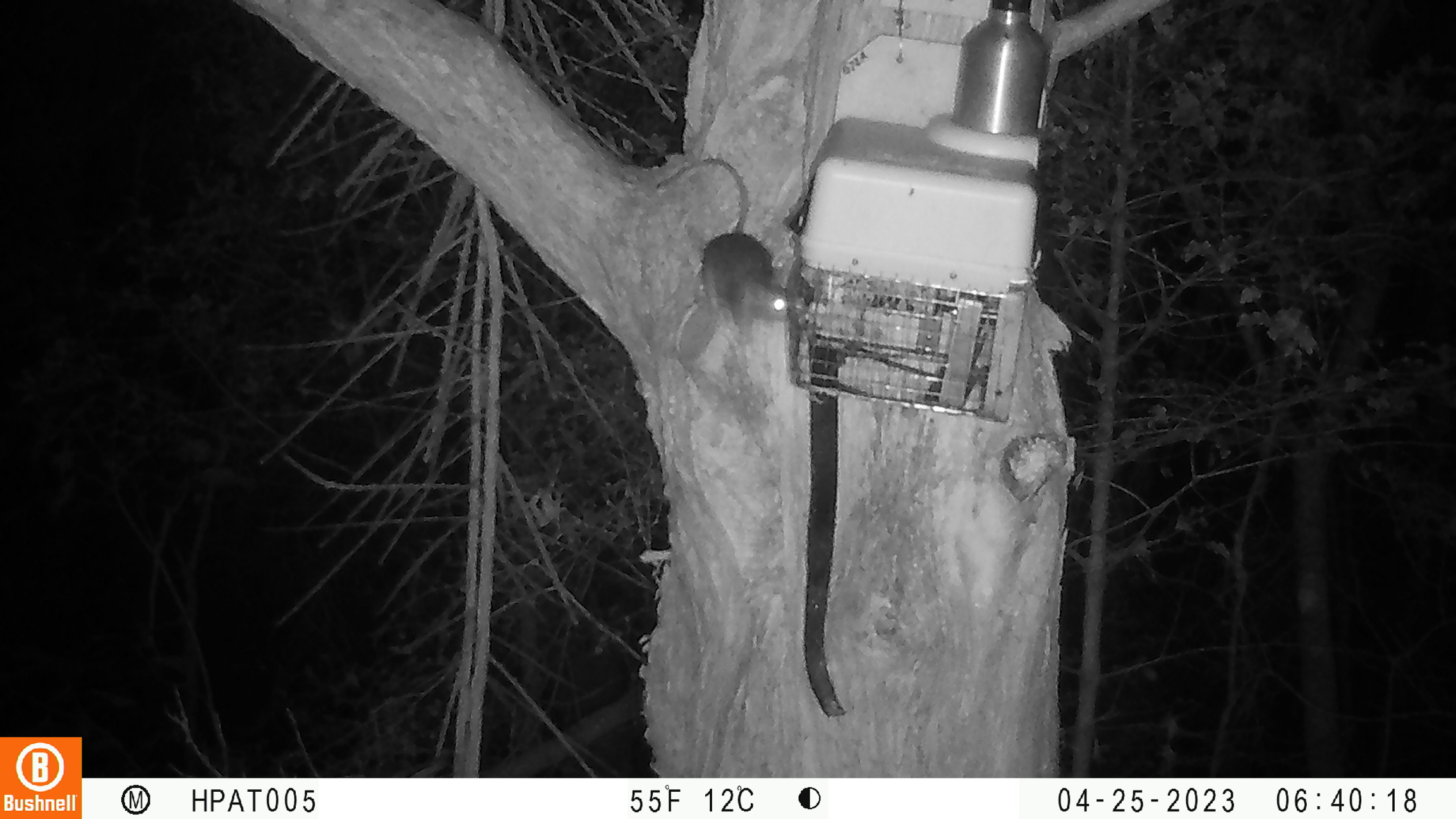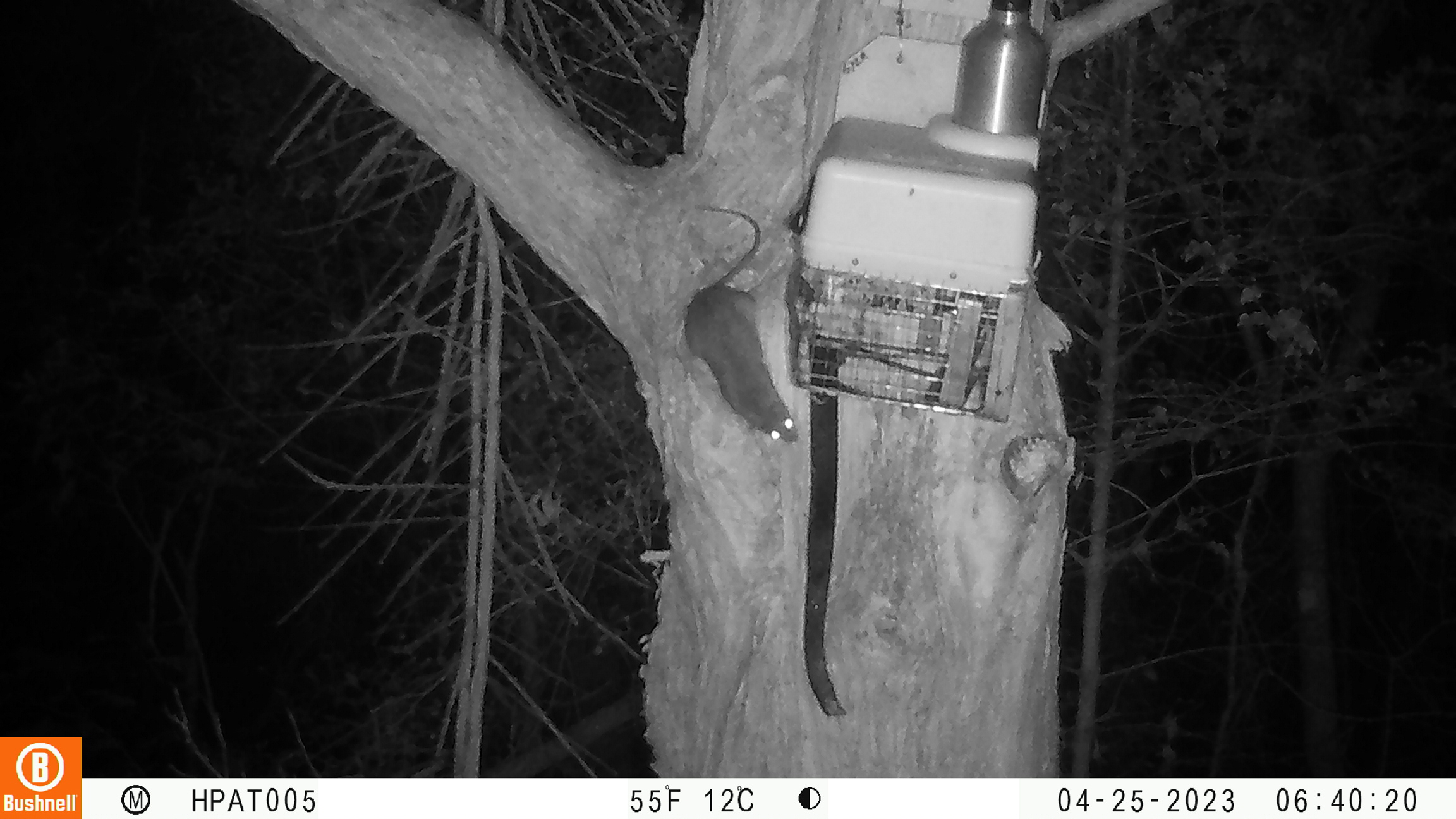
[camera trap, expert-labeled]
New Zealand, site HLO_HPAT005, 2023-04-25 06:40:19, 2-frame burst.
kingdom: Animalia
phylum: Chordata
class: Mammalia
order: Rodentia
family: Muridae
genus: Rattus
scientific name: Rattus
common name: rat